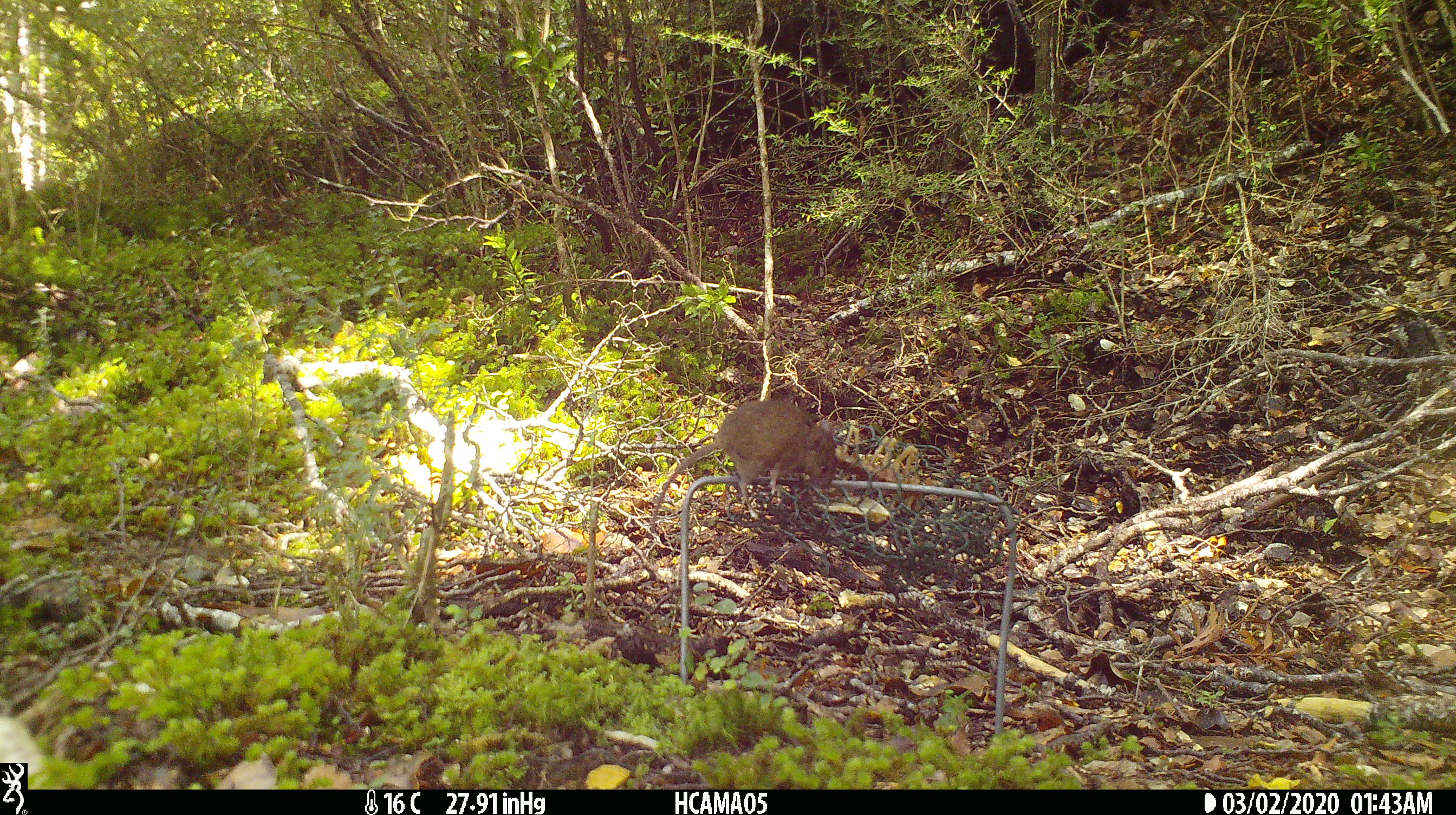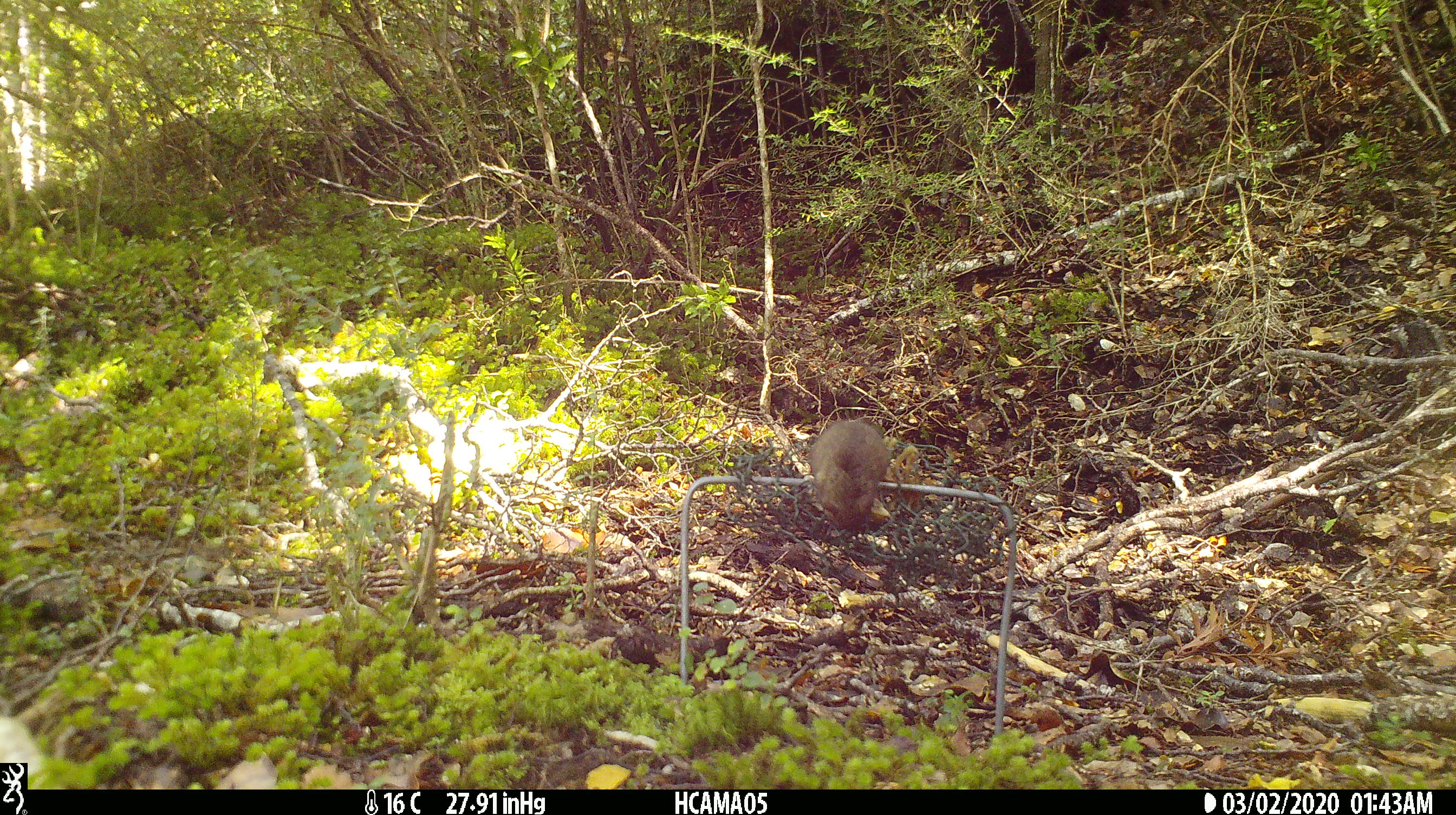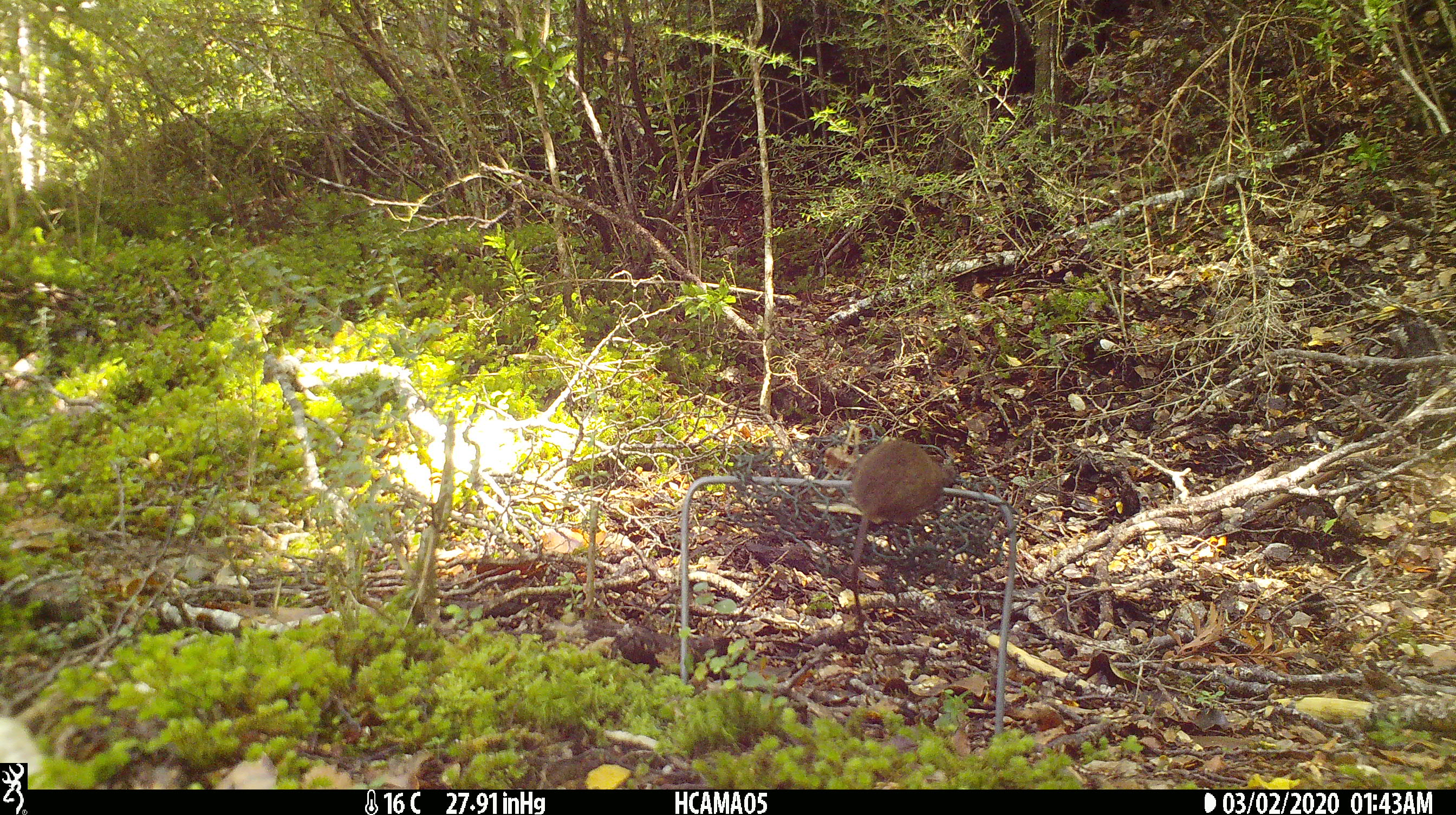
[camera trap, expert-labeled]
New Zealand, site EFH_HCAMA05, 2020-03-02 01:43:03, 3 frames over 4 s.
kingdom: Animalia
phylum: Chordata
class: Mammalia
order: Rodentia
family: Muridae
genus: Mus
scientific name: Mus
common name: mouse